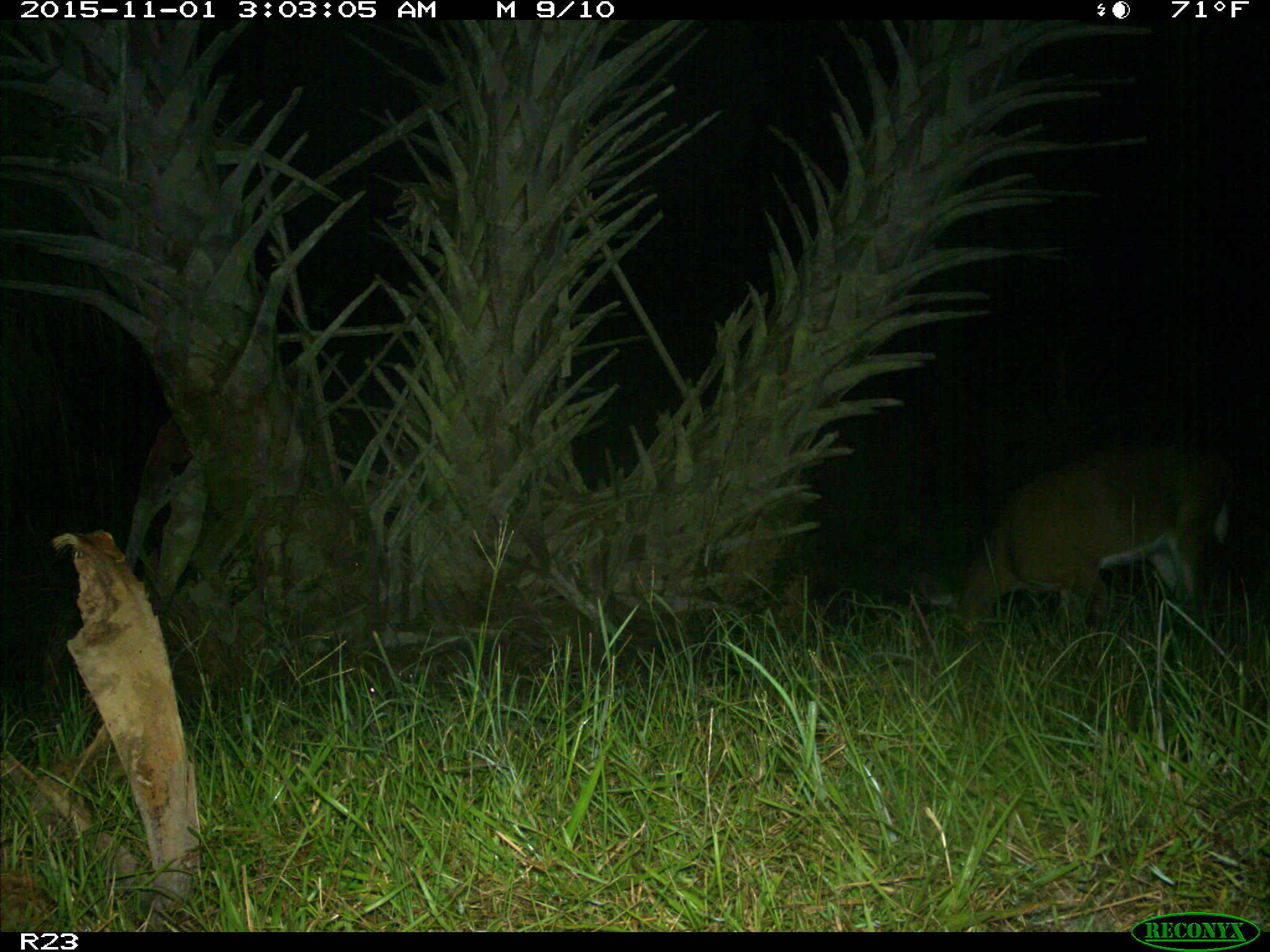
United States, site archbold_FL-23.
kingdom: Animalia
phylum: Chordata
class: Mammalia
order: Artiodactyla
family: Cervidae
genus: Odocoileus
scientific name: Odocoileus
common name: deer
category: unidentified deer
Unidentified deer (deer) (Odocoileus).